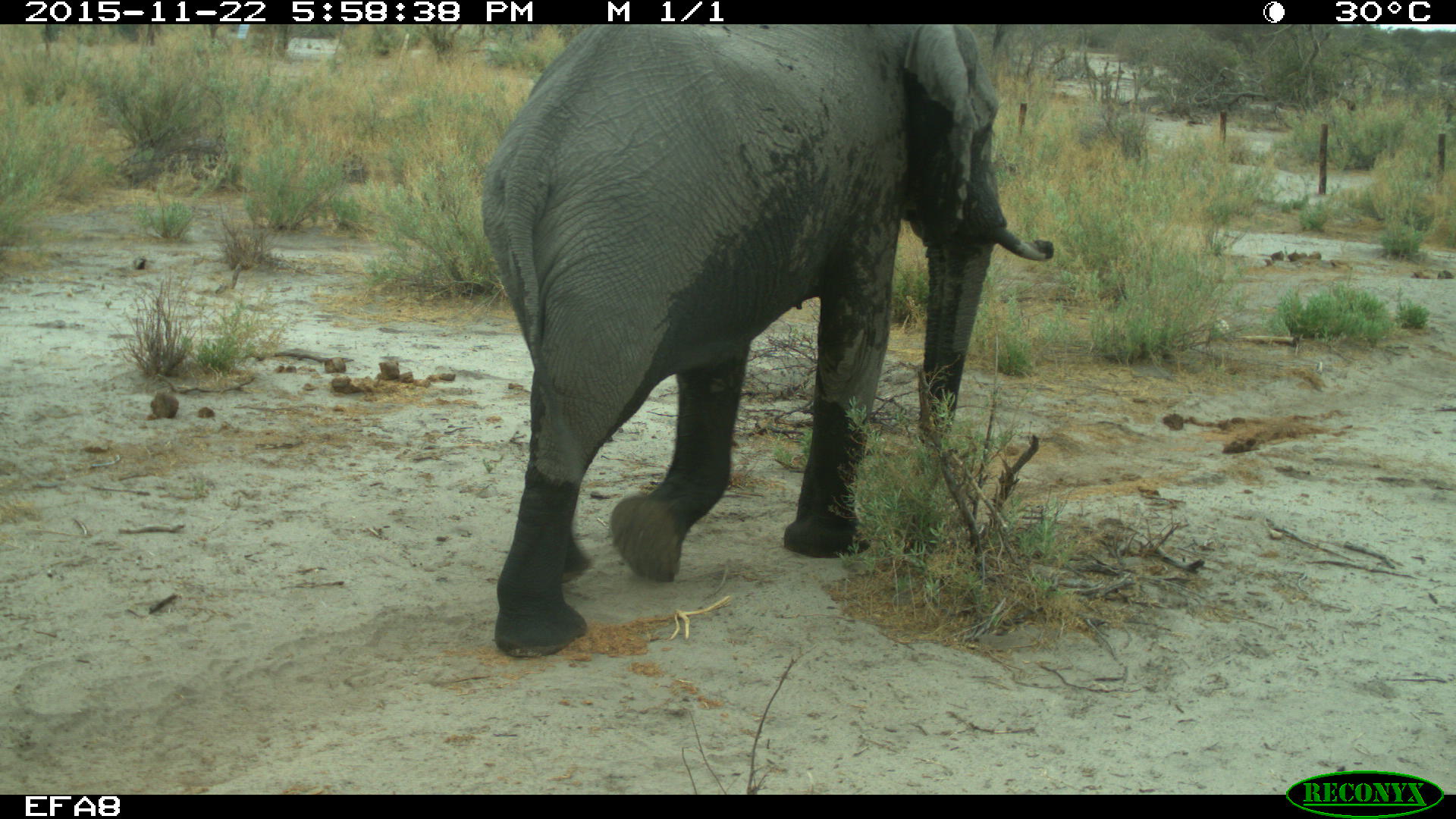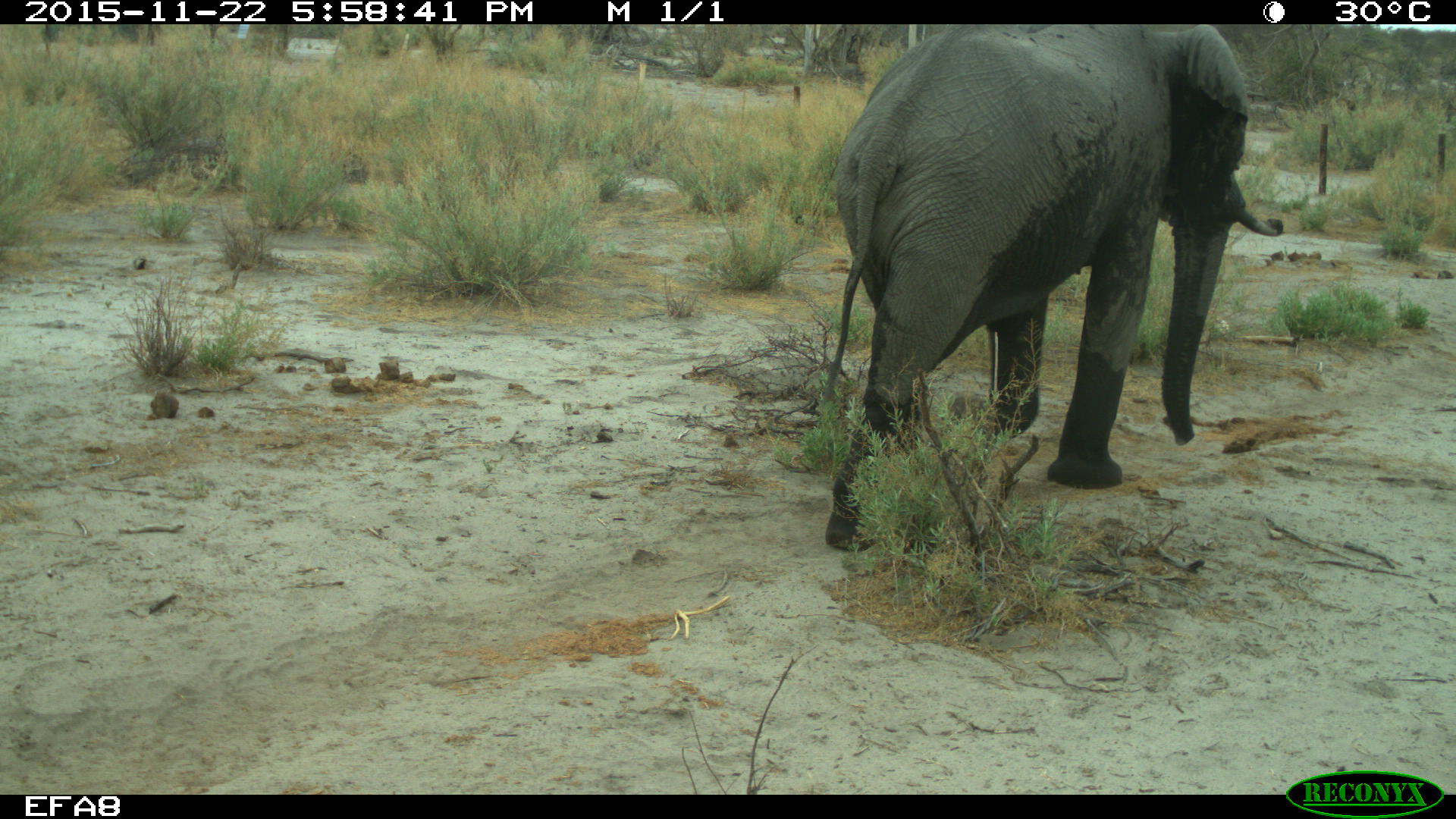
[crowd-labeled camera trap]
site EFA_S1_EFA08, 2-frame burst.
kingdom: Animalia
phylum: Chordata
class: Mammalia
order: Proboscidea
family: Elephantidae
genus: Loxodonta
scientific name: Loxodonta africana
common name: african bush elephant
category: elephant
Elephant (african bush elephant) (Loxodonta africana), count 1. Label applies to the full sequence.